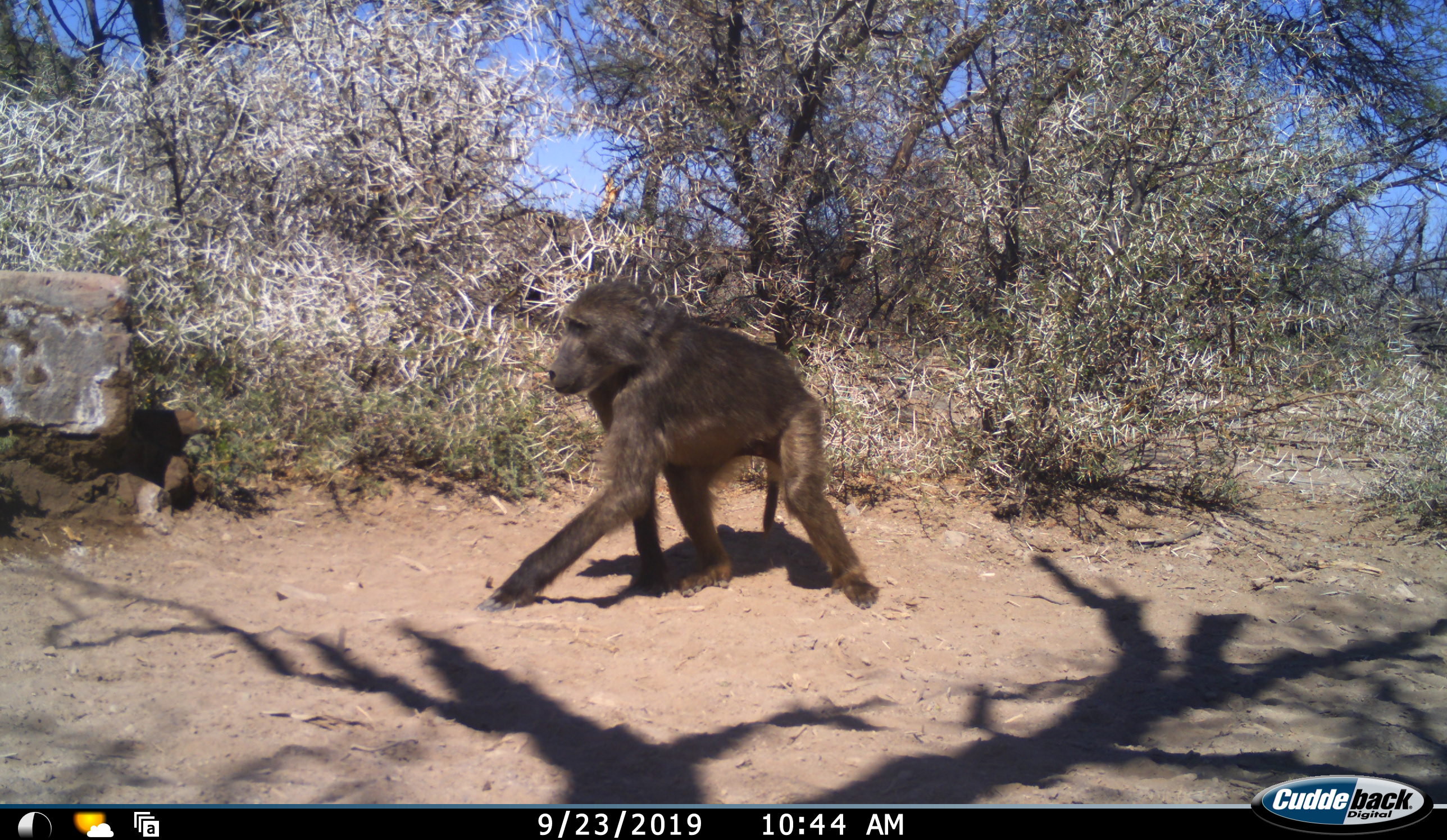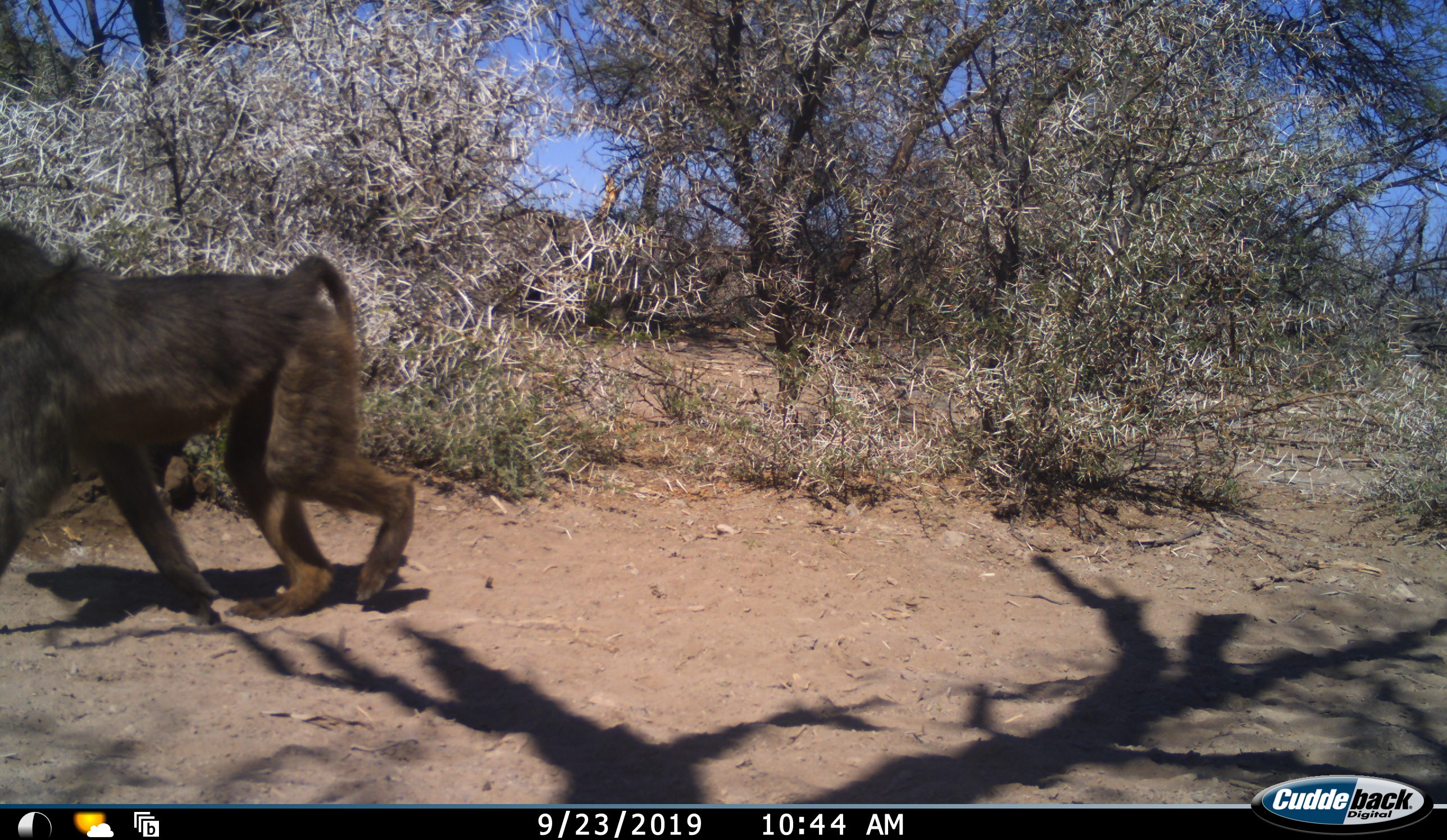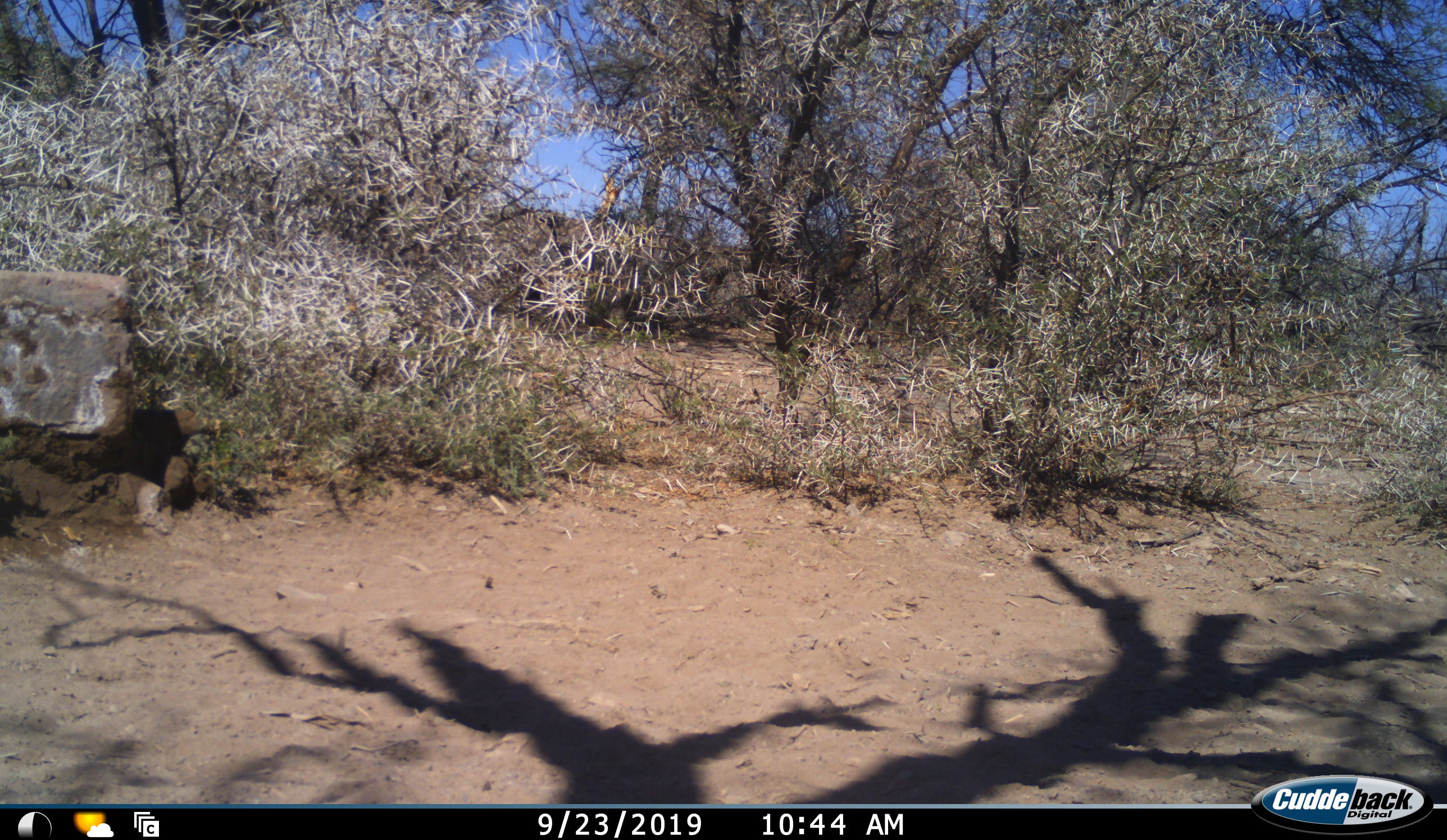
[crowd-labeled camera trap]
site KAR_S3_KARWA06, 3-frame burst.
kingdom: Animalia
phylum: Chordata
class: Mammalia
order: Primates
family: Cercopithecidae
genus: Papio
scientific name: Papio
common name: baboon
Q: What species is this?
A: Baboon (Papio).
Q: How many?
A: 1.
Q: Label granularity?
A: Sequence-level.